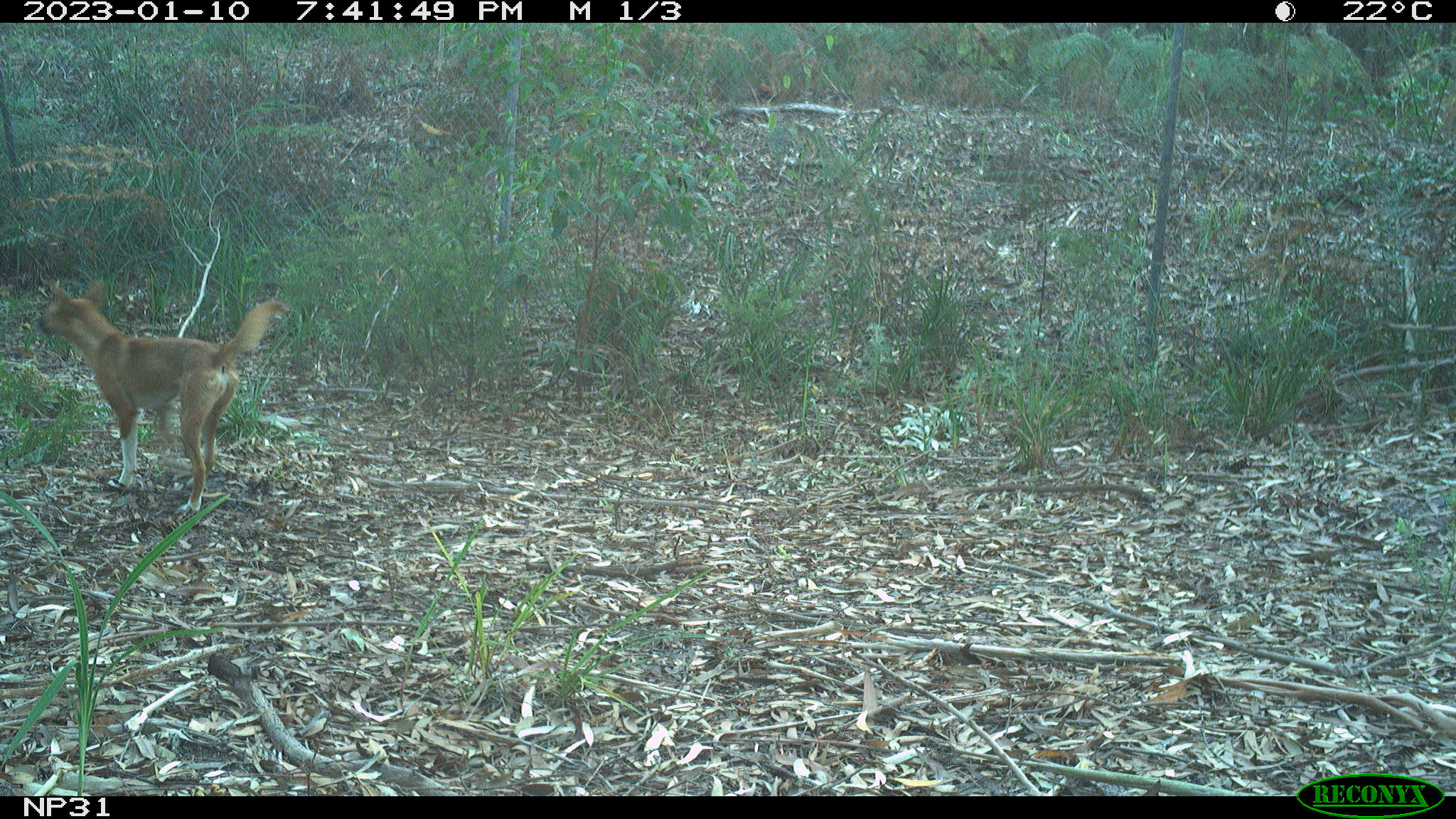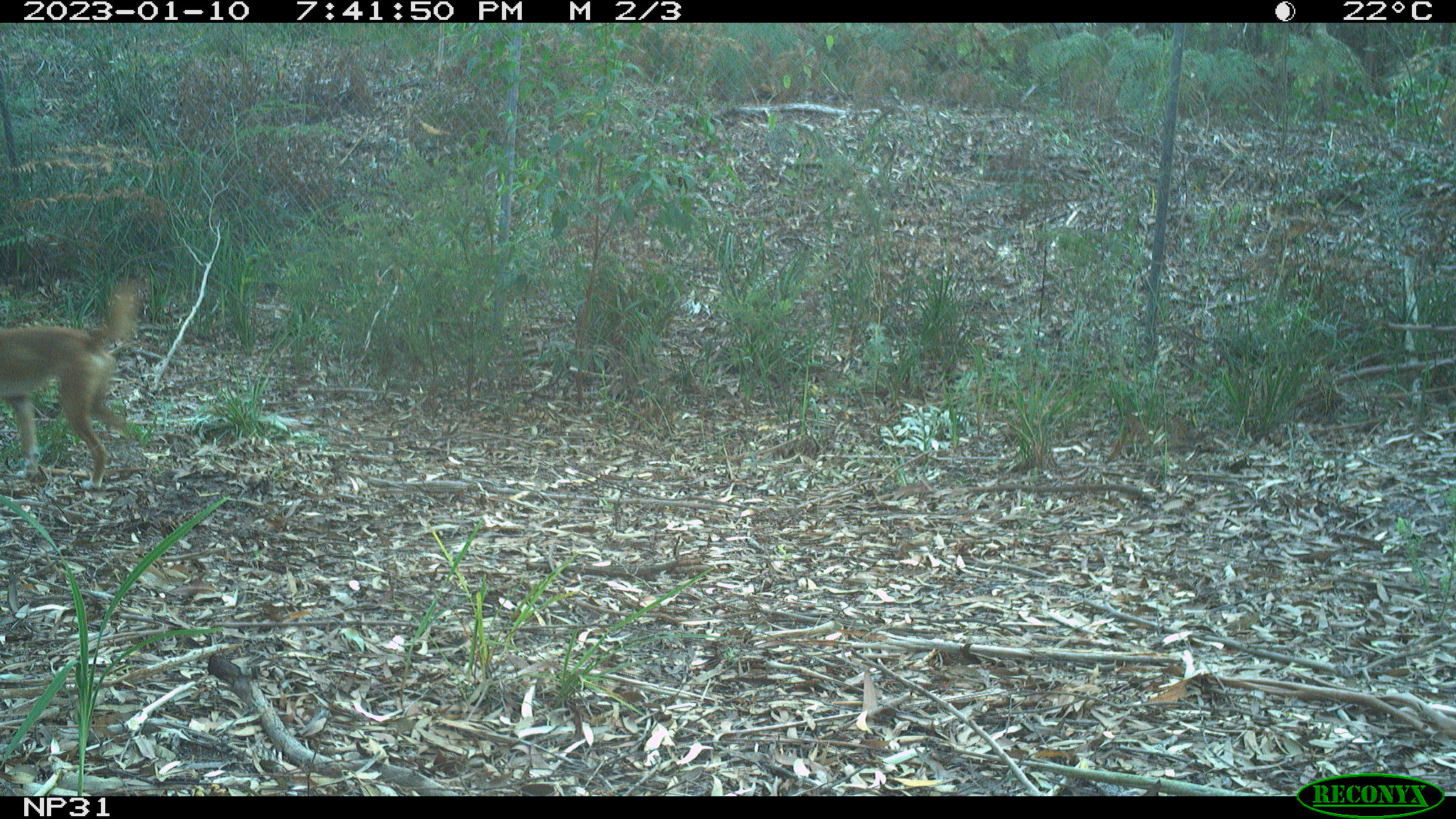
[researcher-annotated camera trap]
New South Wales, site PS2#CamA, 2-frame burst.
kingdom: Animalia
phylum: Chordata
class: Mammalia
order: Carnivora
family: Canidae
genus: Canis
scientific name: Canis familiaris dingo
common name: dingo